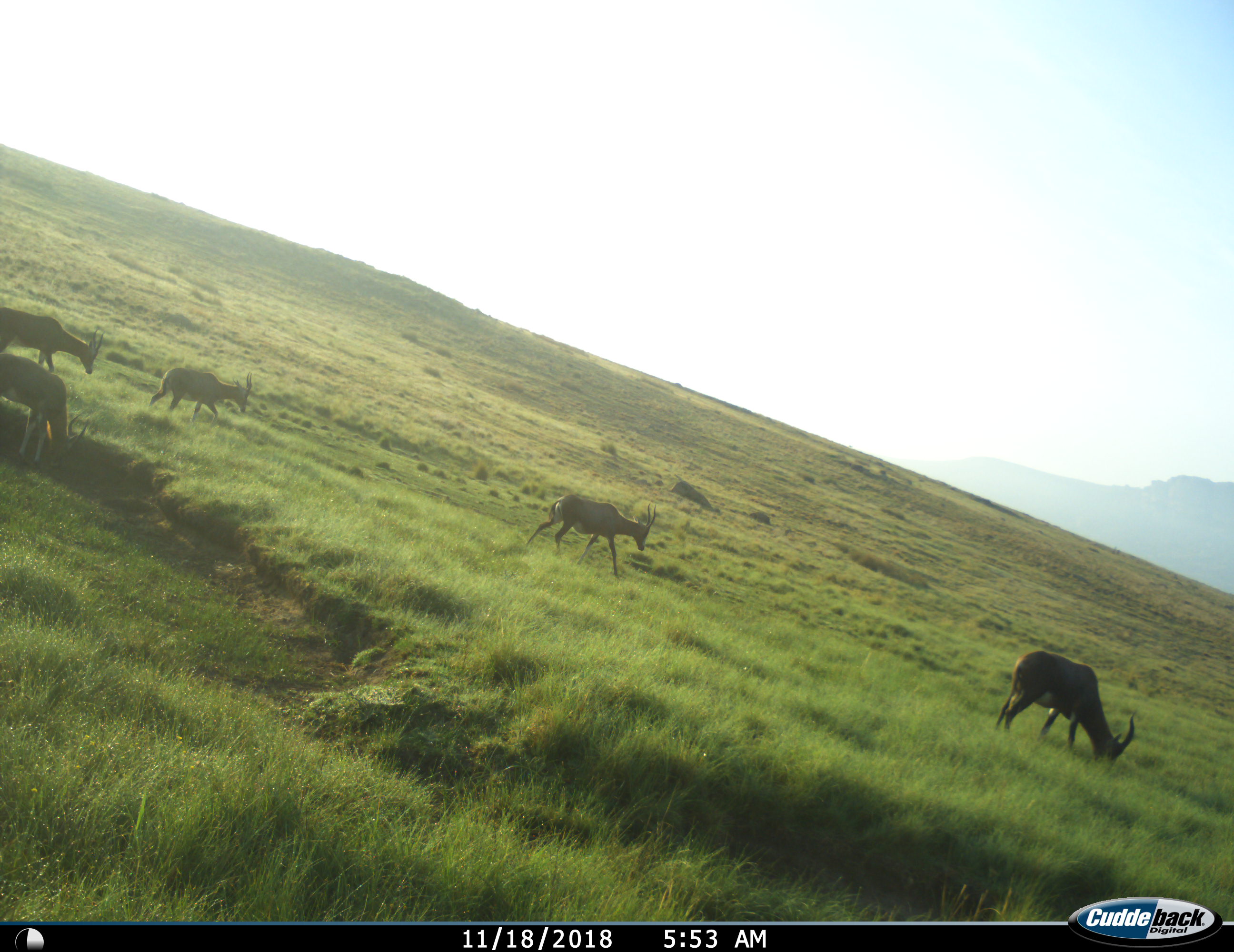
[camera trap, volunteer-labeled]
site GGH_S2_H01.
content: unidentified animal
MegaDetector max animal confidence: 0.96